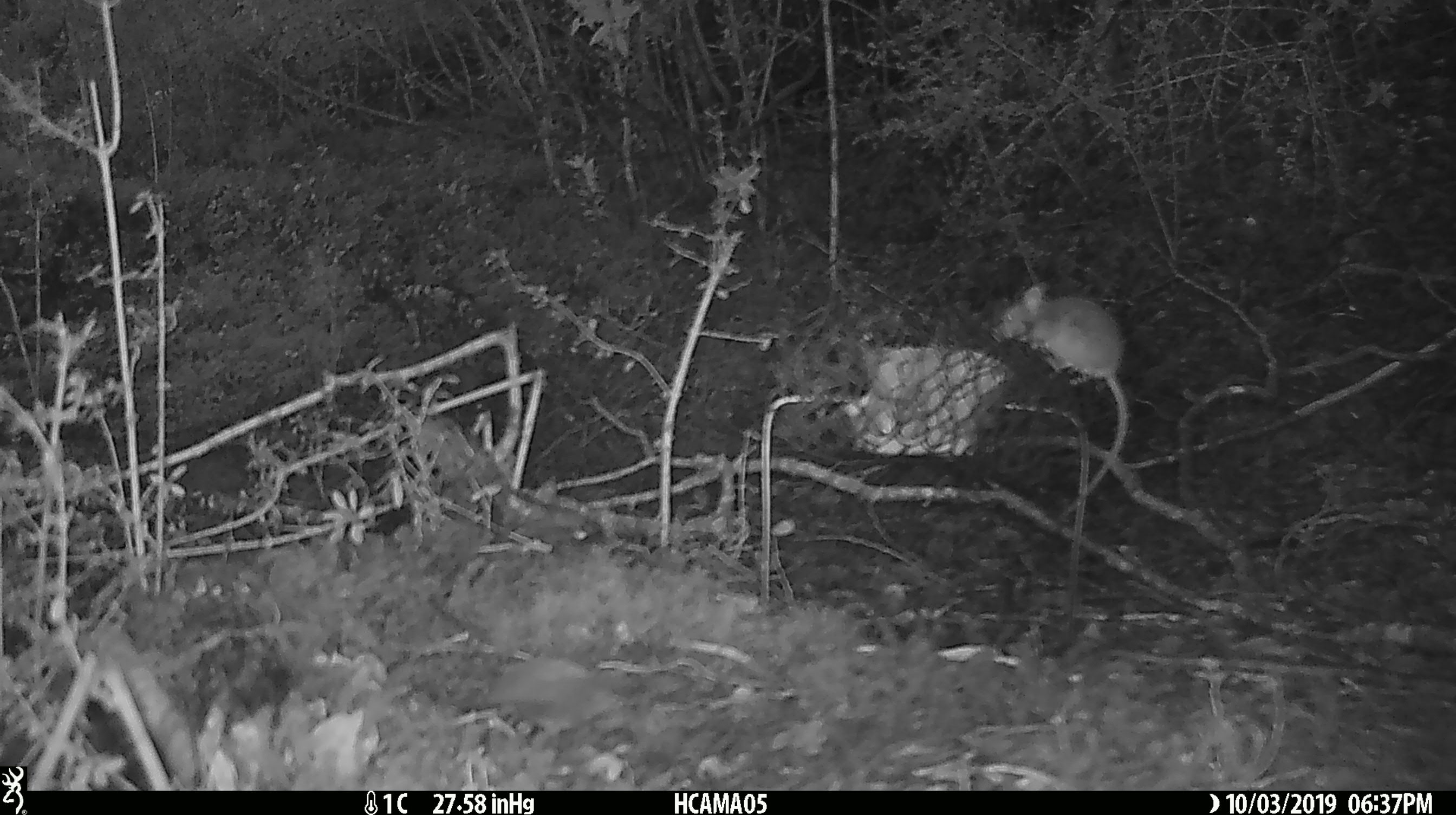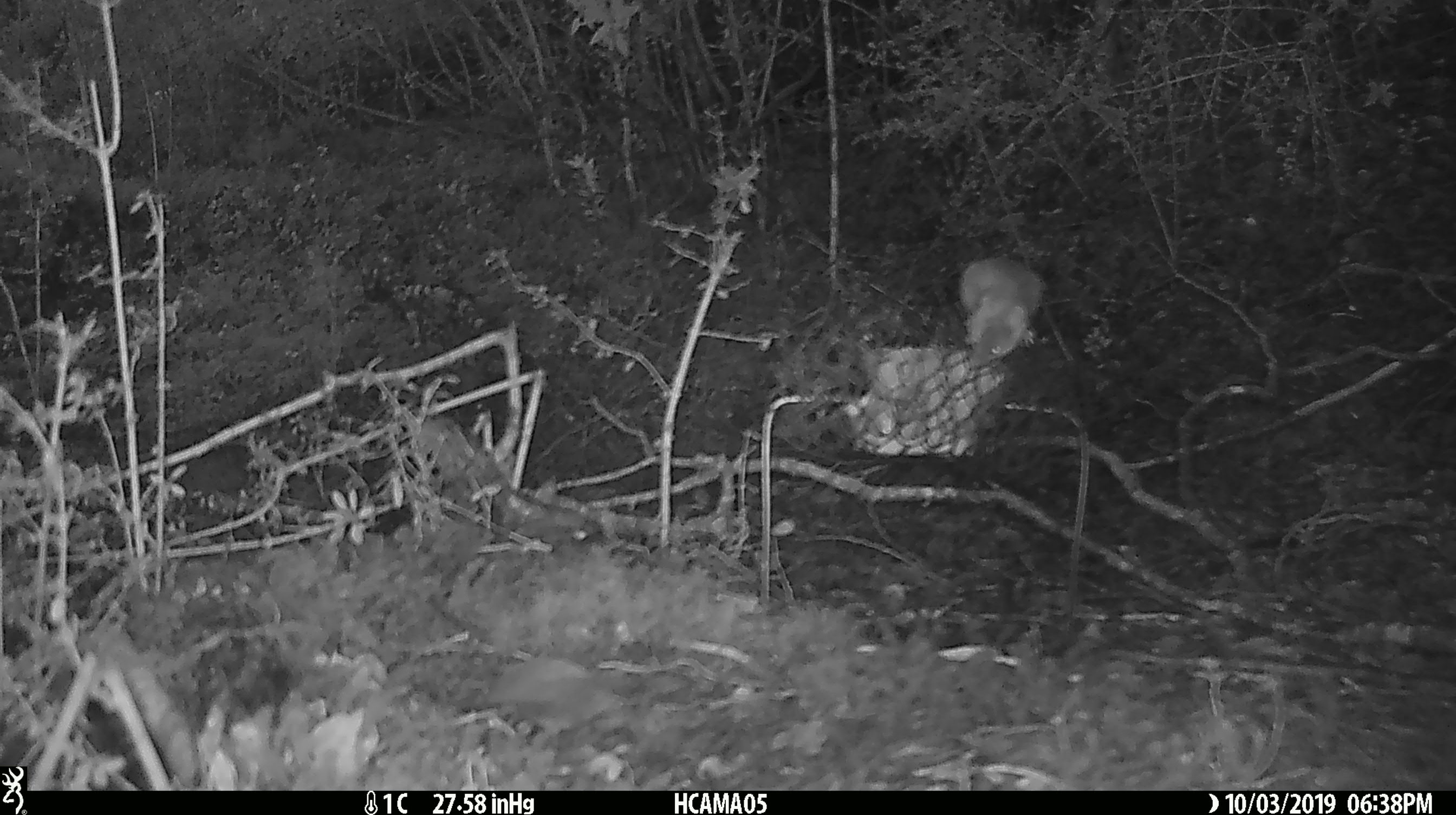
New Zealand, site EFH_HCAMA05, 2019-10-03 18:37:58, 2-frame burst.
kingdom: Animalia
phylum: Chordata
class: Mammalia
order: Rodentia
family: Muridae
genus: Mus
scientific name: Mus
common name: mouse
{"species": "mouse (Mus)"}